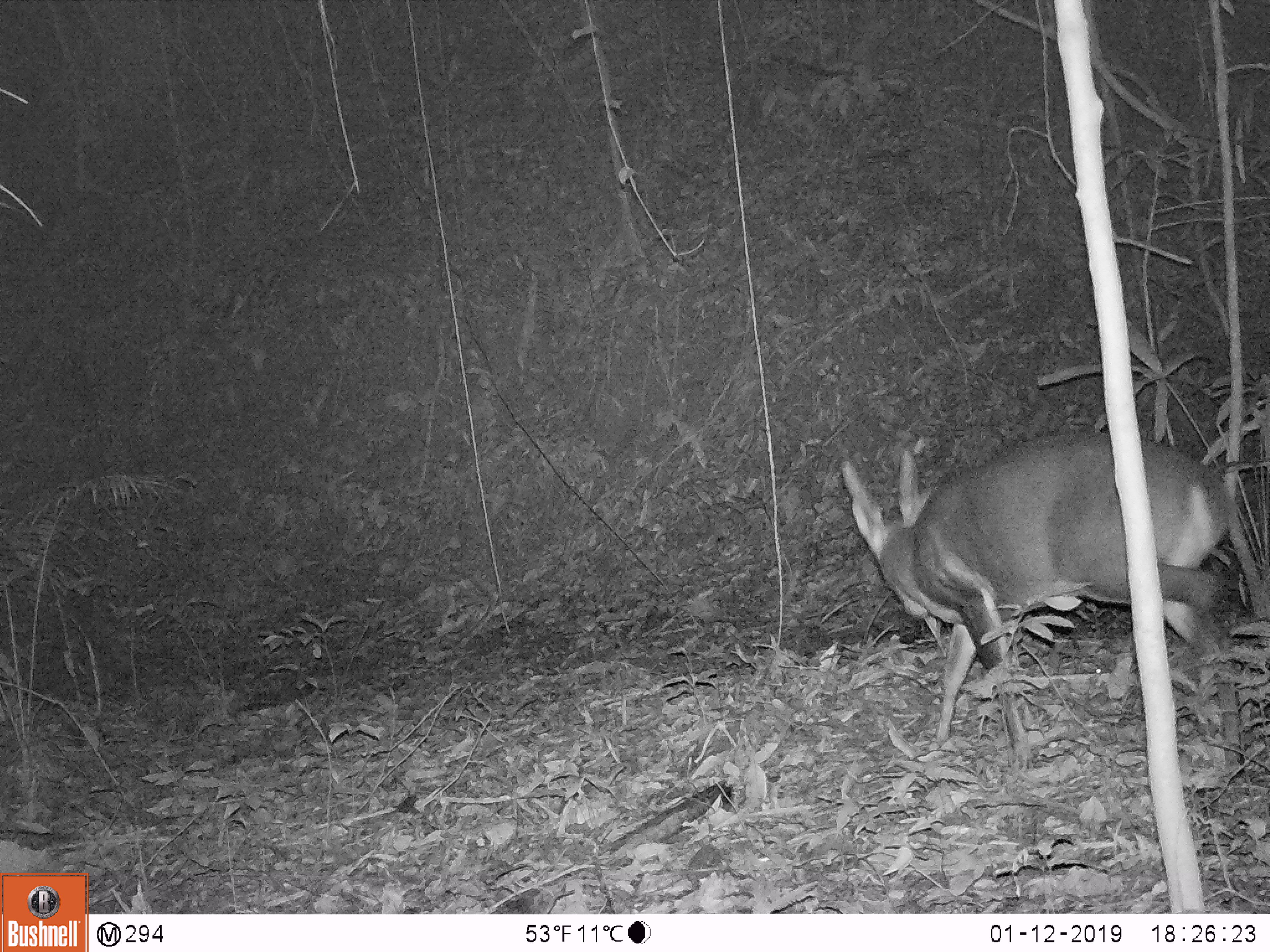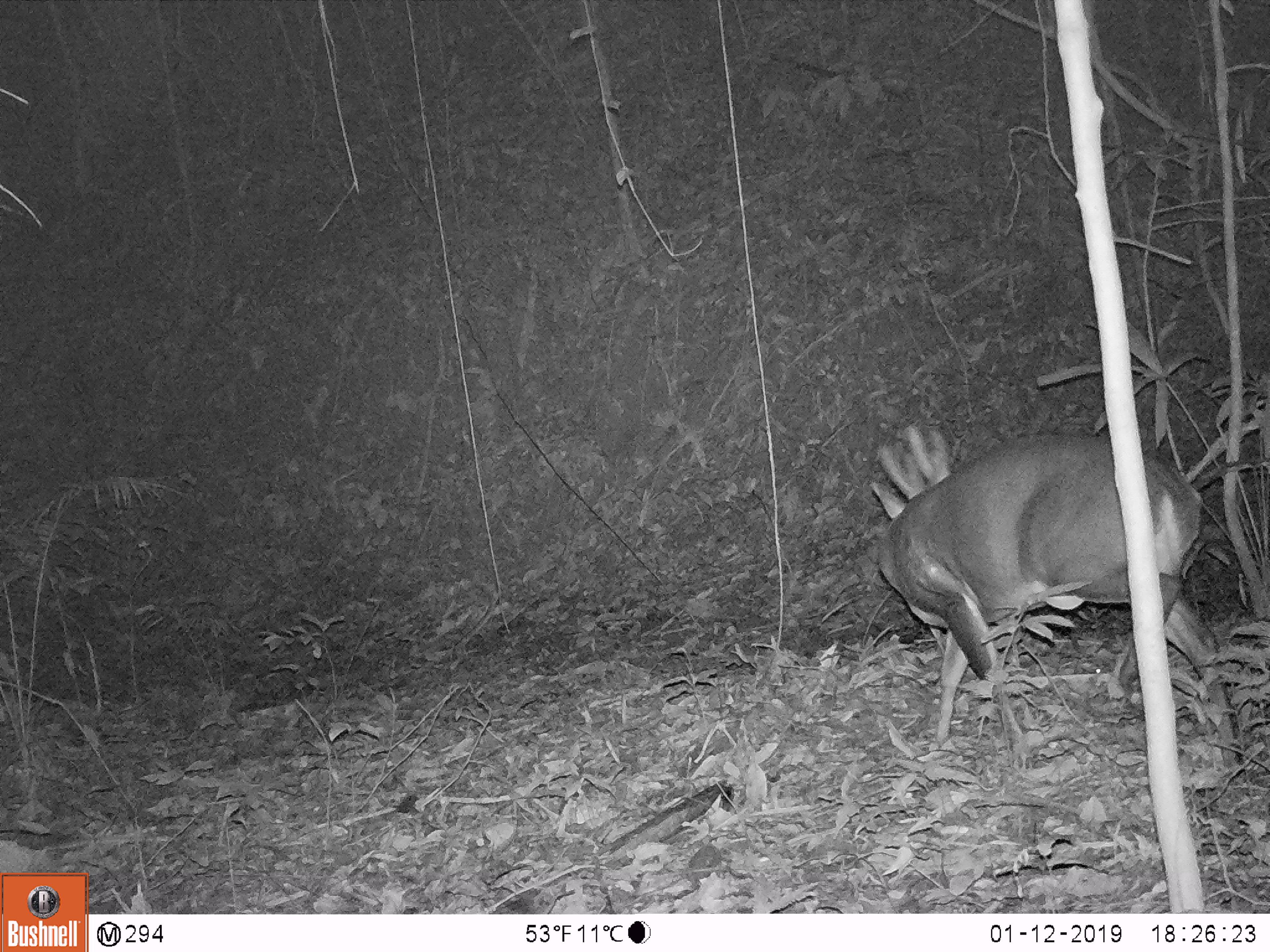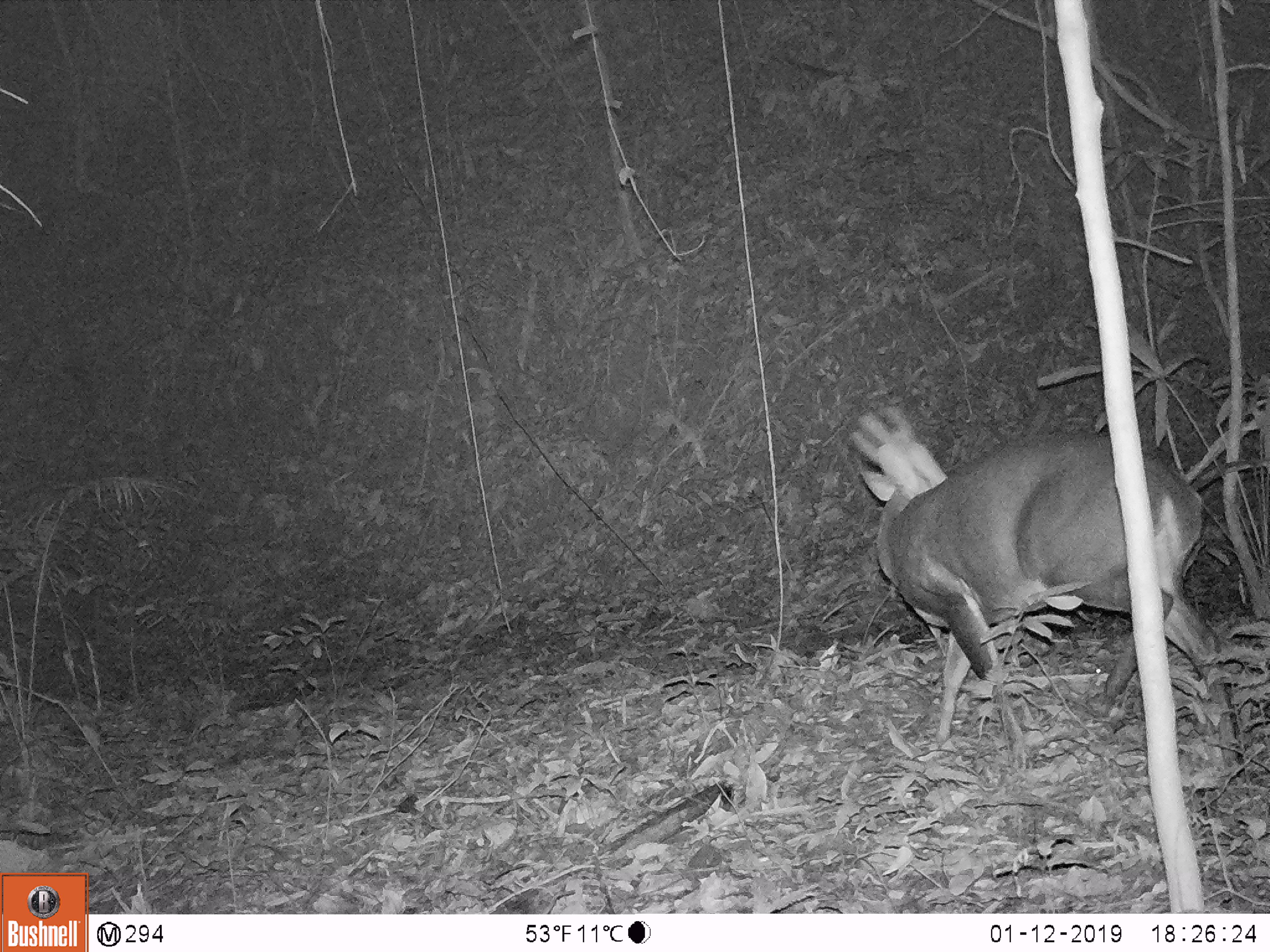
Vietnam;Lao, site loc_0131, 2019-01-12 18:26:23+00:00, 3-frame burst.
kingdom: Animalia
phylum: Chordata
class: Mammalia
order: Artiodactyla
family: Cervidae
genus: Muntiacus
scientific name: Muntiacus vuquangensis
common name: large-antlered muntjac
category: large antlered muntjac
Large antlered muntjac (large-antlered muntjac) (Muntiacus vuquangensis). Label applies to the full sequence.